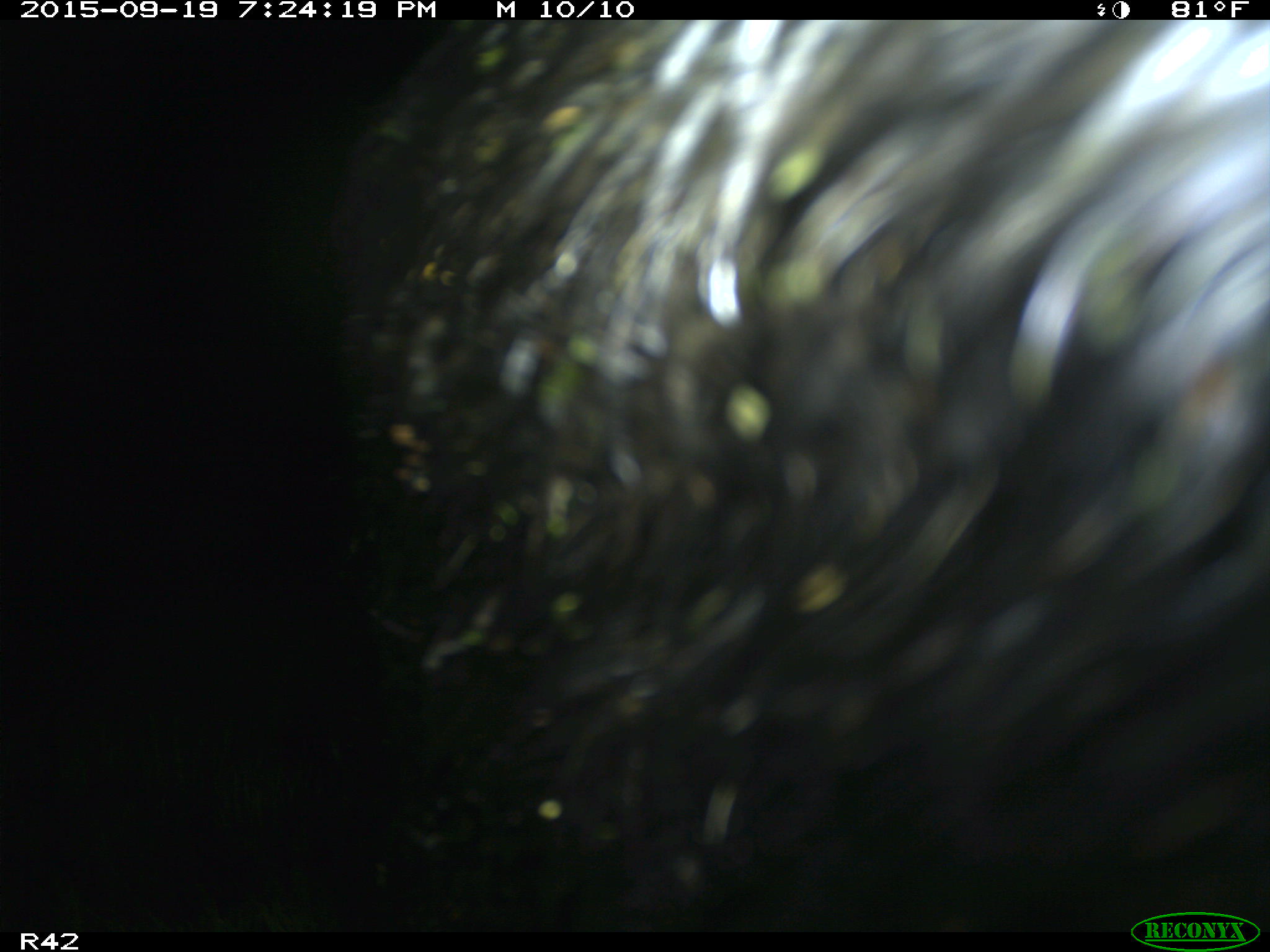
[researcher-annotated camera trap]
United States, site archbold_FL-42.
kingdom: Animalia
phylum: Chordata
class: Mammalia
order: Artiodactyla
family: Suidae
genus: Sus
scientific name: Sus scrofa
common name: wild boar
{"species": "Sus scrofa (wild boar)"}